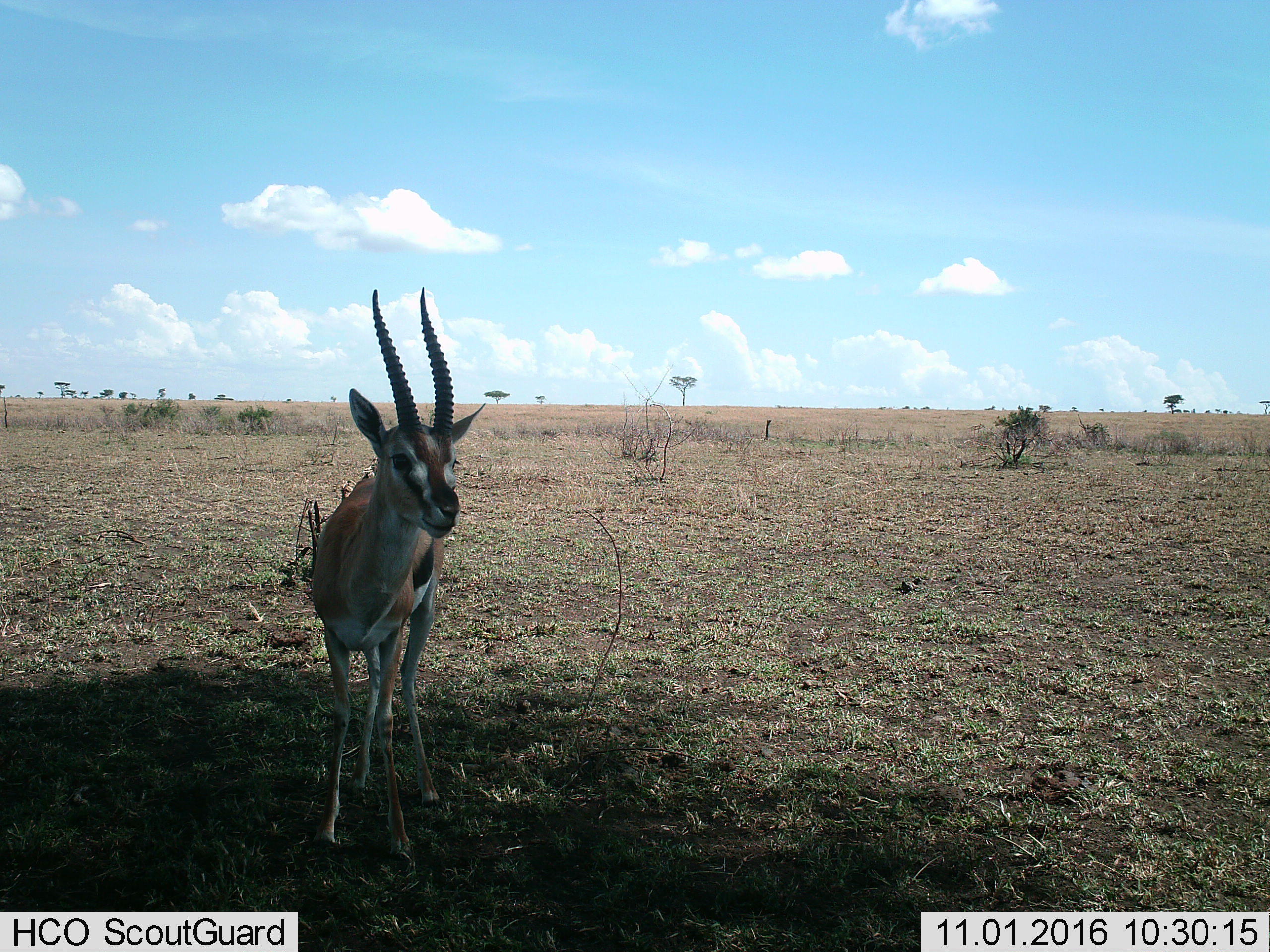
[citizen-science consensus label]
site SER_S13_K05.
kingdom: Animalia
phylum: Chordata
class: Mammalia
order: Artiodactyla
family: Bovidae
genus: Eudorcas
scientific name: Eudorcas thomsonii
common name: thomson's gazelle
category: gazellethomsons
Gazellethomsons (thomson's gazelle) (Eudorcas thomsonii), count 1. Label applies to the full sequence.